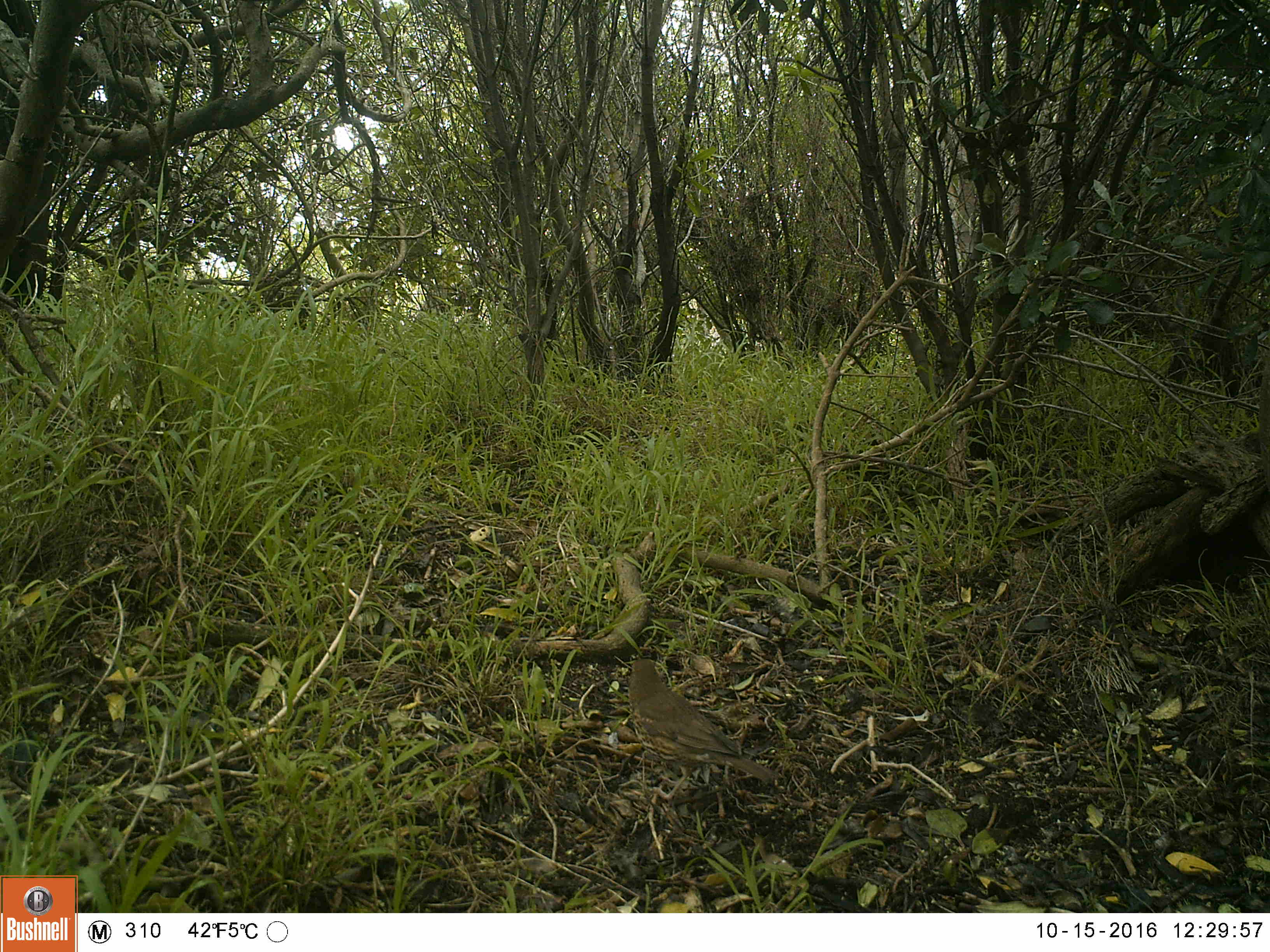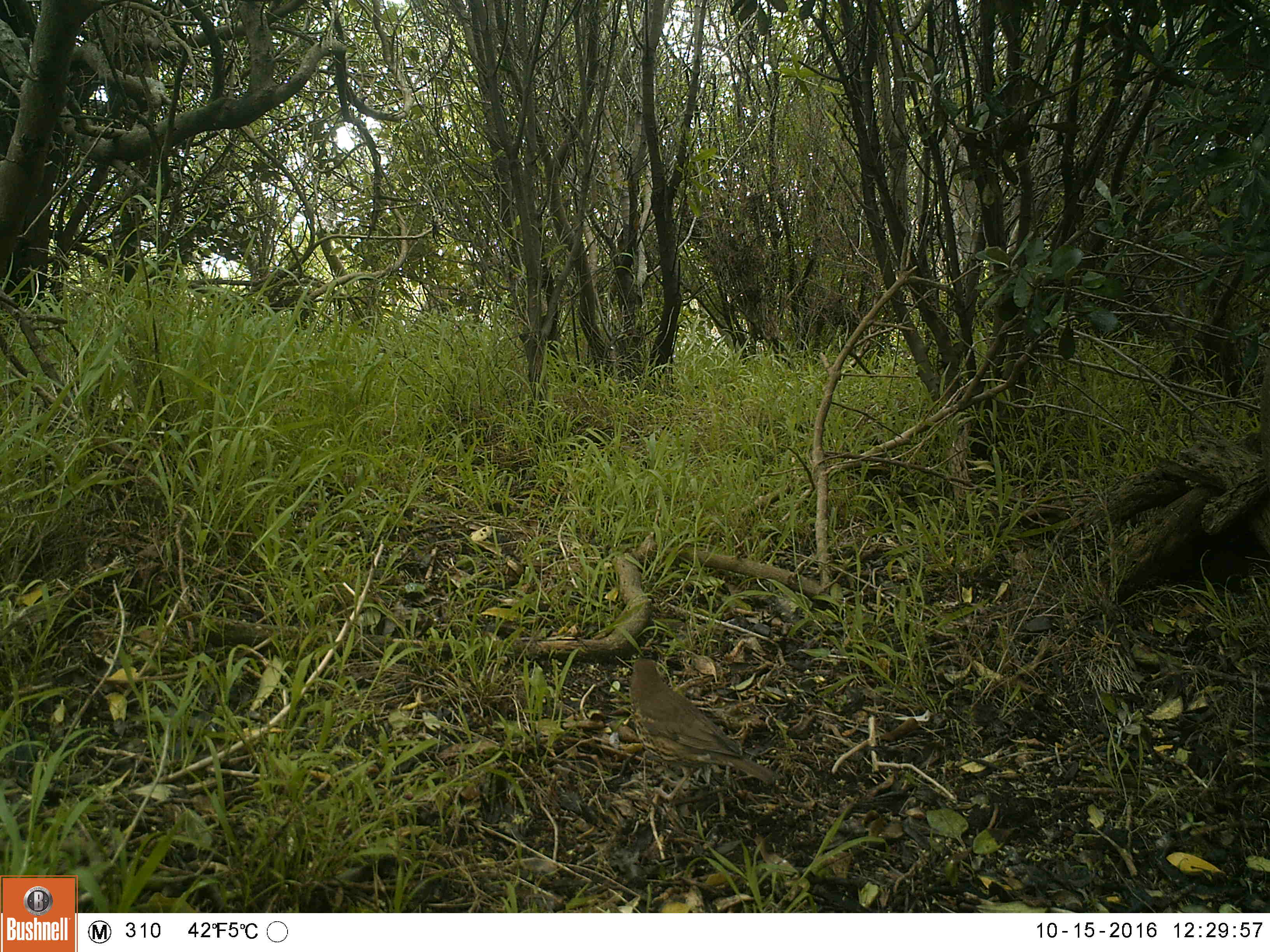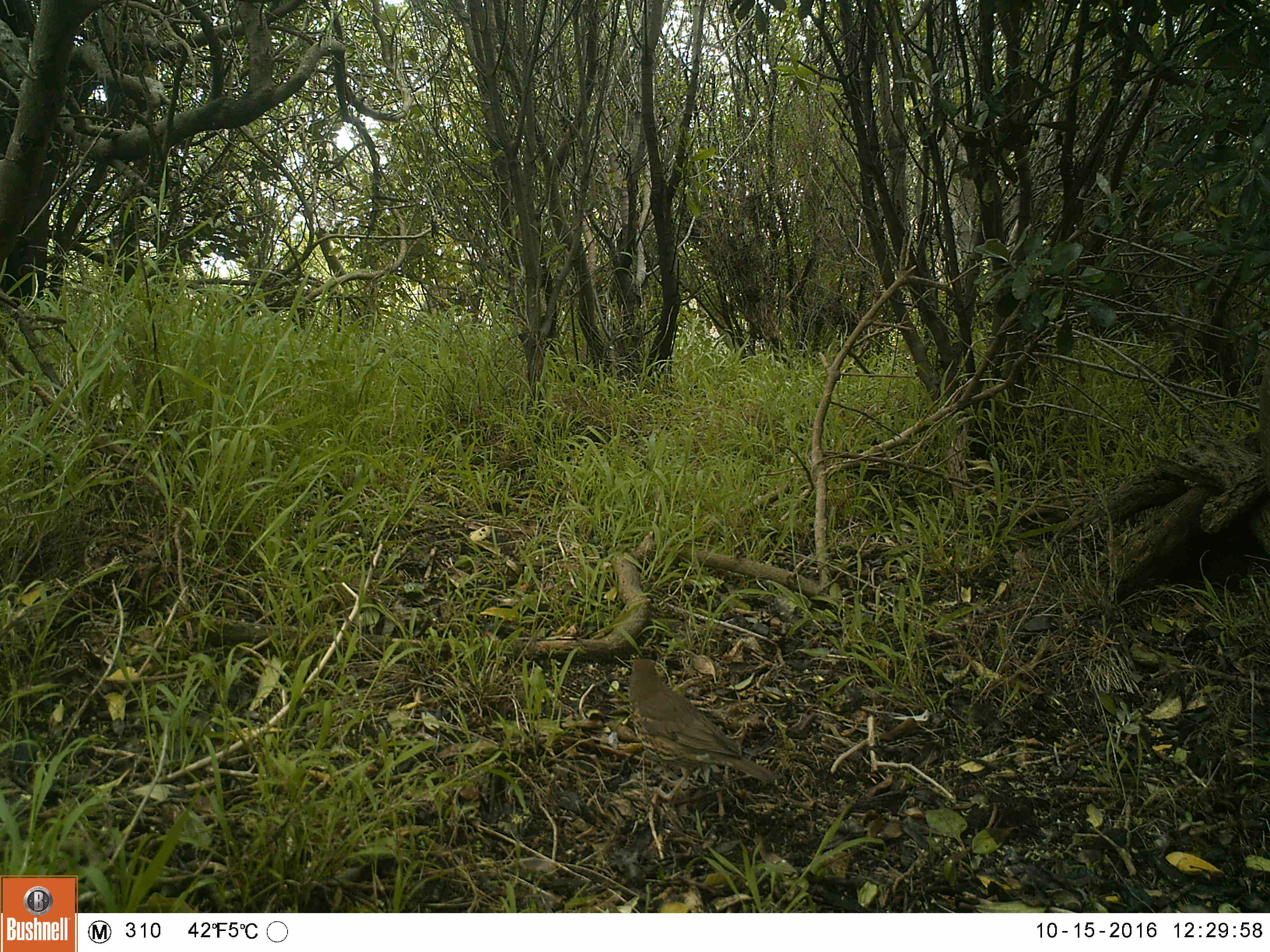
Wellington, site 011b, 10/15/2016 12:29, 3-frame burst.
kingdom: Animalia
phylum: Chordata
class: Aves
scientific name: Aves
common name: bird